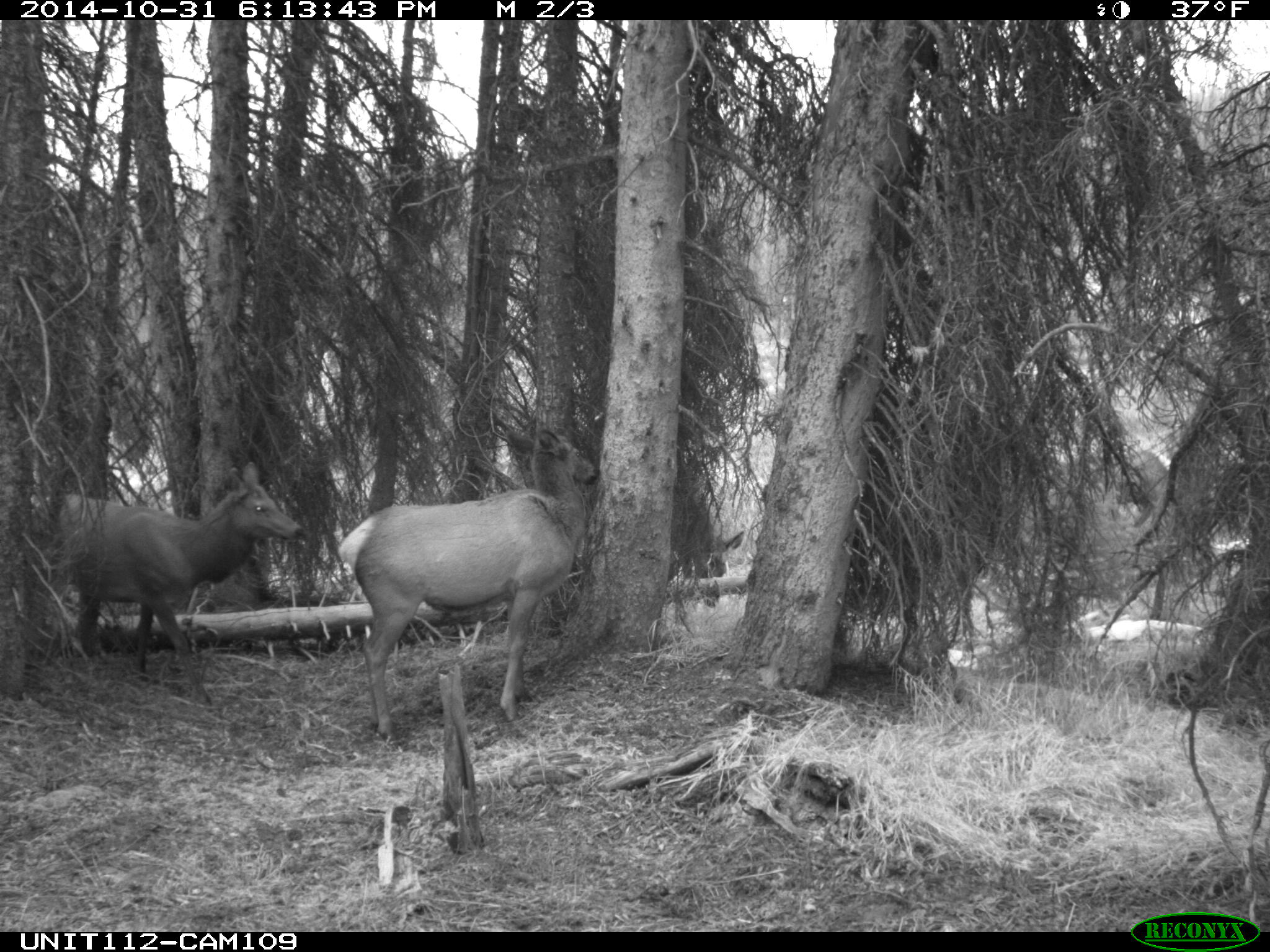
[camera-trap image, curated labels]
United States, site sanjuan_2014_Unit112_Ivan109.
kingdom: Animalia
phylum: Chordata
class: Mammalia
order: Artiodactyla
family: Cervidae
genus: Cervus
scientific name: Cervus elaphus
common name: red deer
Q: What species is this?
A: Cervus elaphus (red deer).